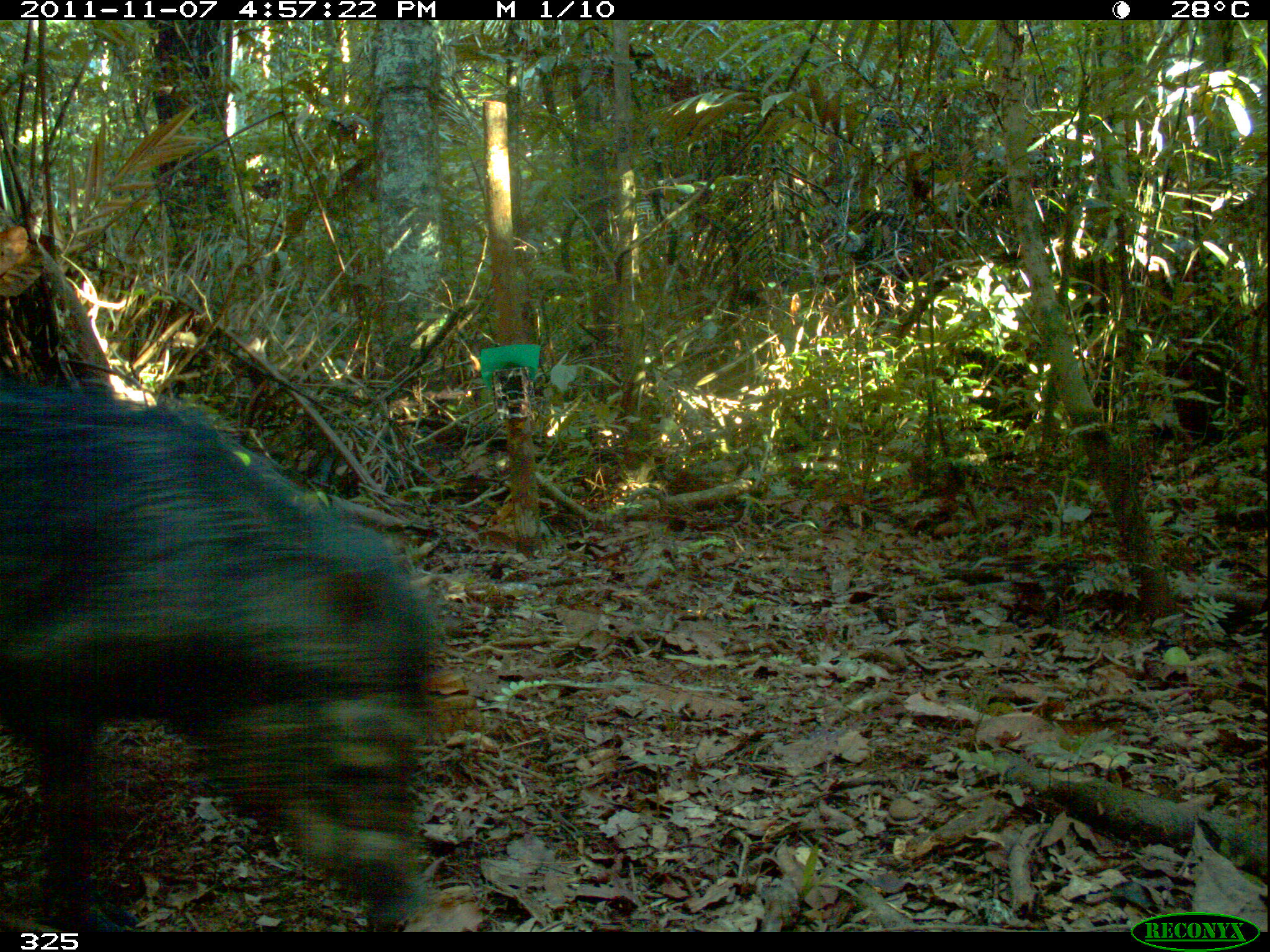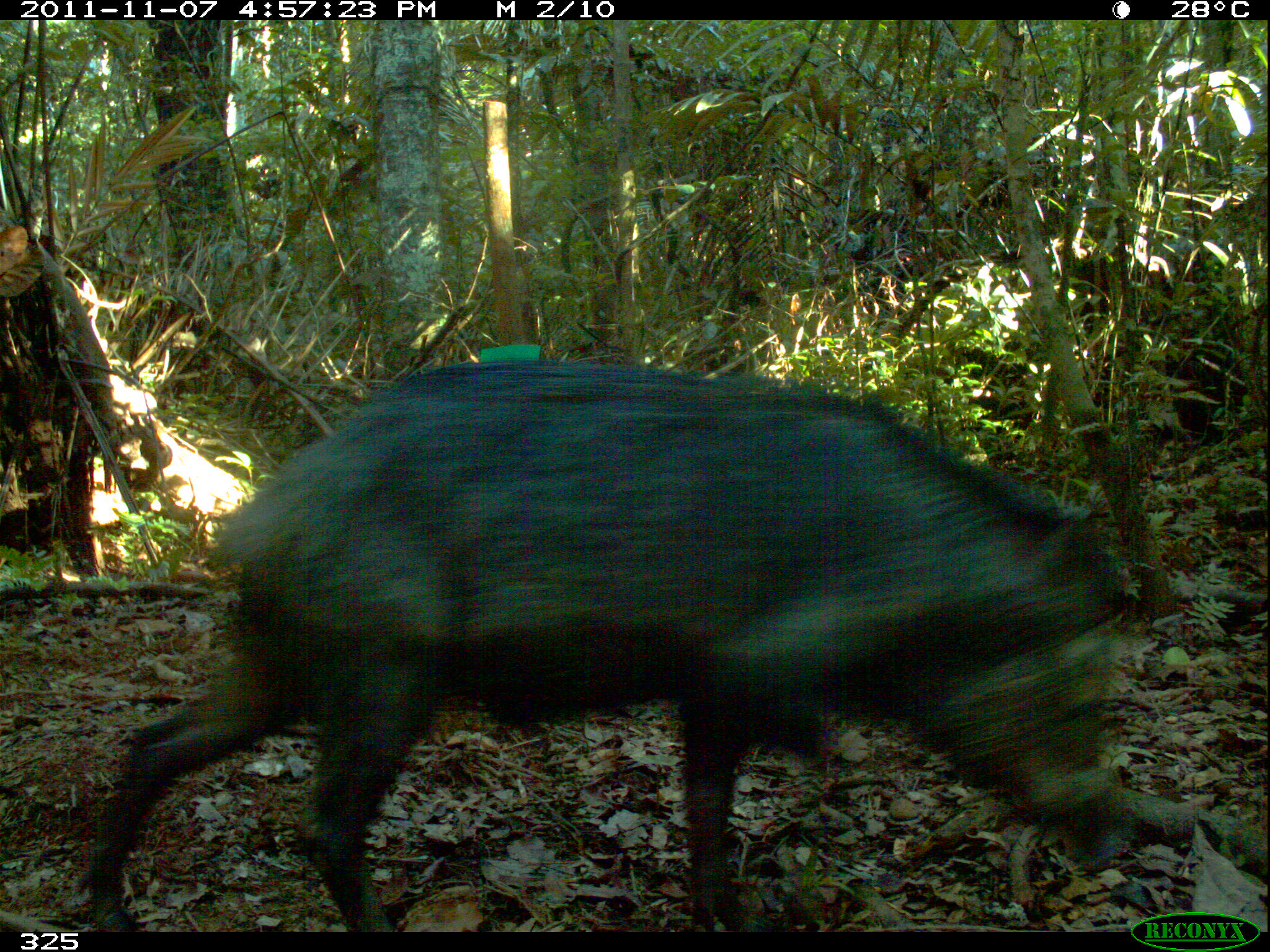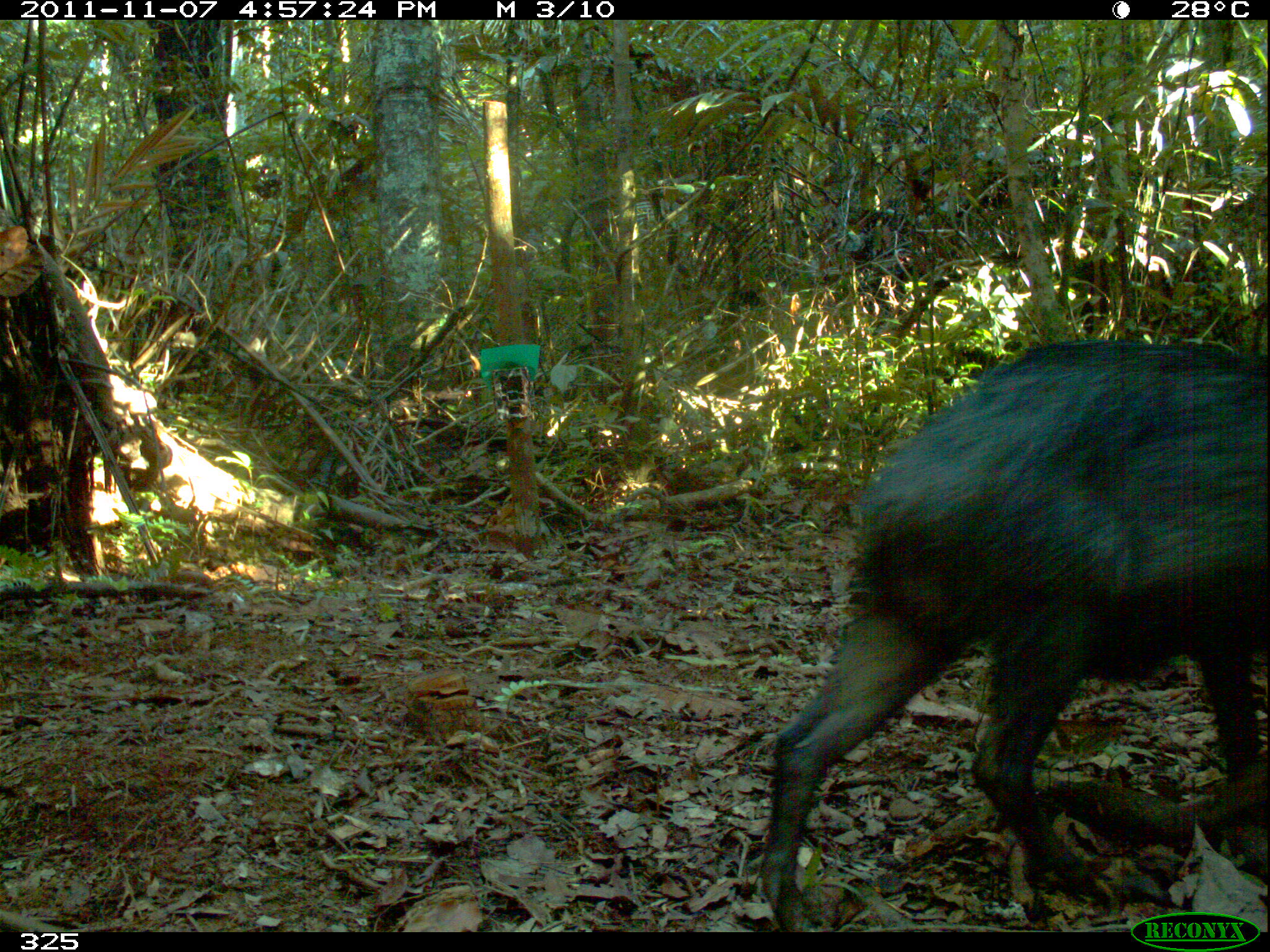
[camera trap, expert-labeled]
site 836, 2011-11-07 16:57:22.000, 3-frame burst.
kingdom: Animalia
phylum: Chordata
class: Mammalia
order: Artiodactyla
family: Tayassuidae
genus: Tayassu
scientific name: Tayassu pecari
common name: white-lipped peccary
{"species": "Tayassu pecari (white-lipped peccary)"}